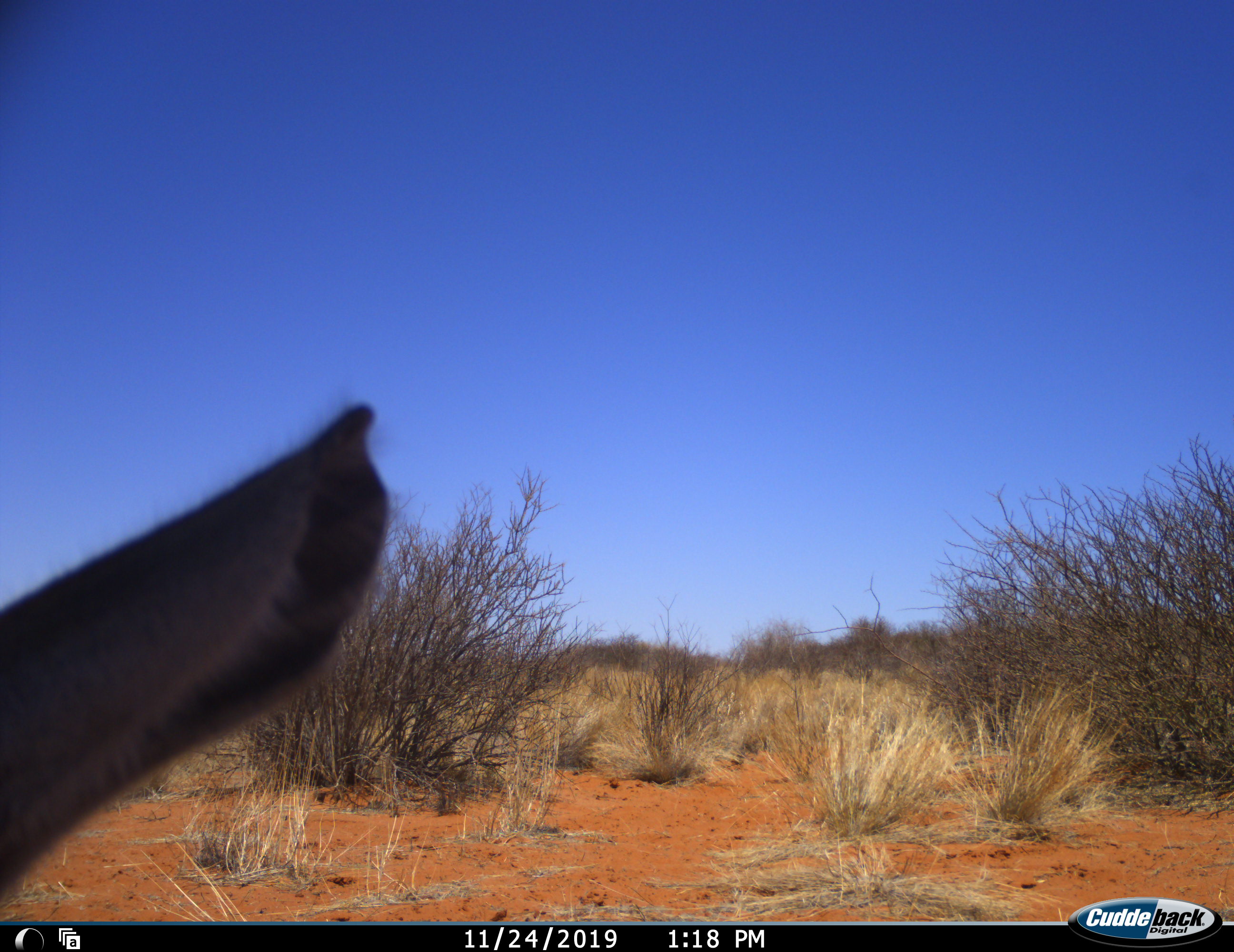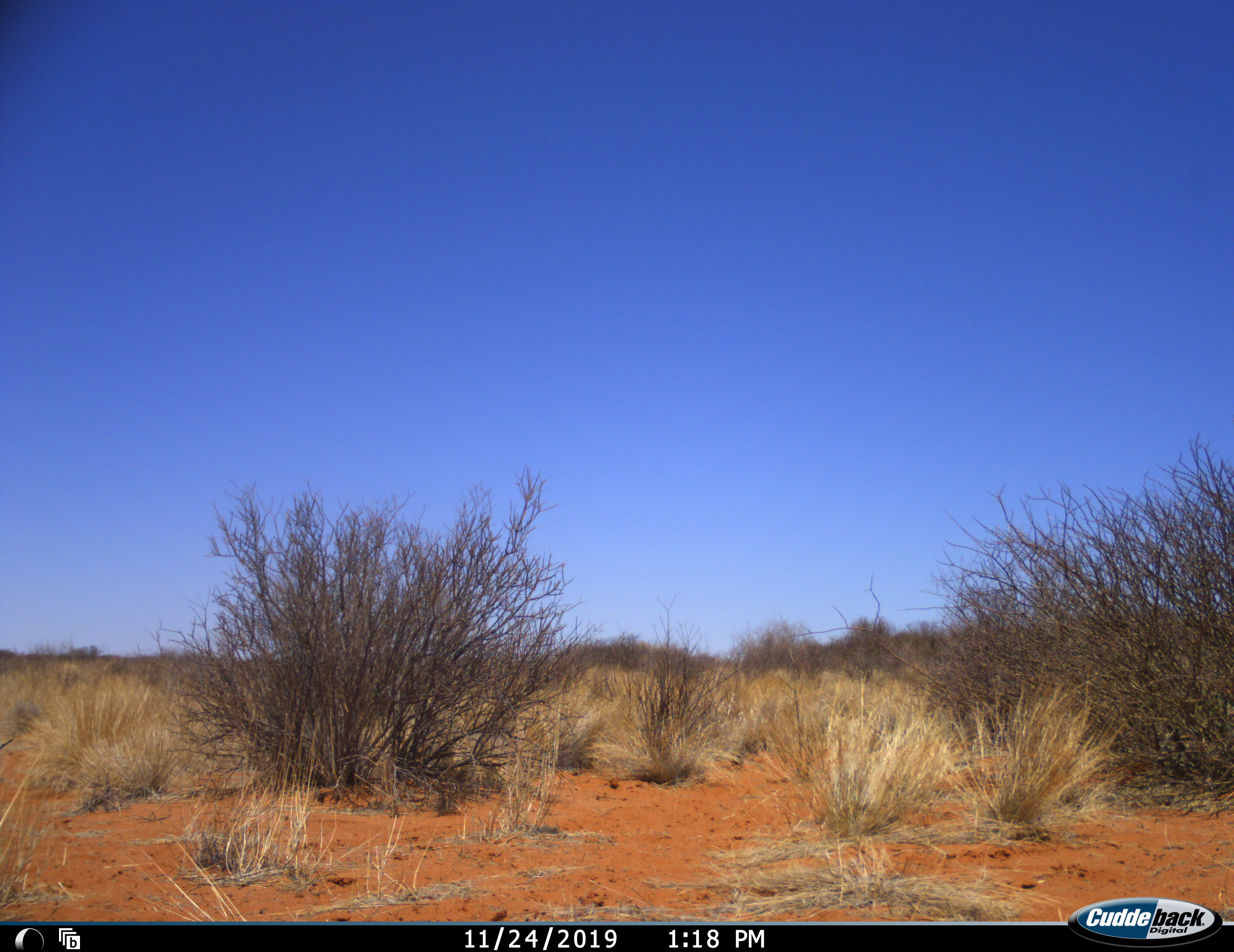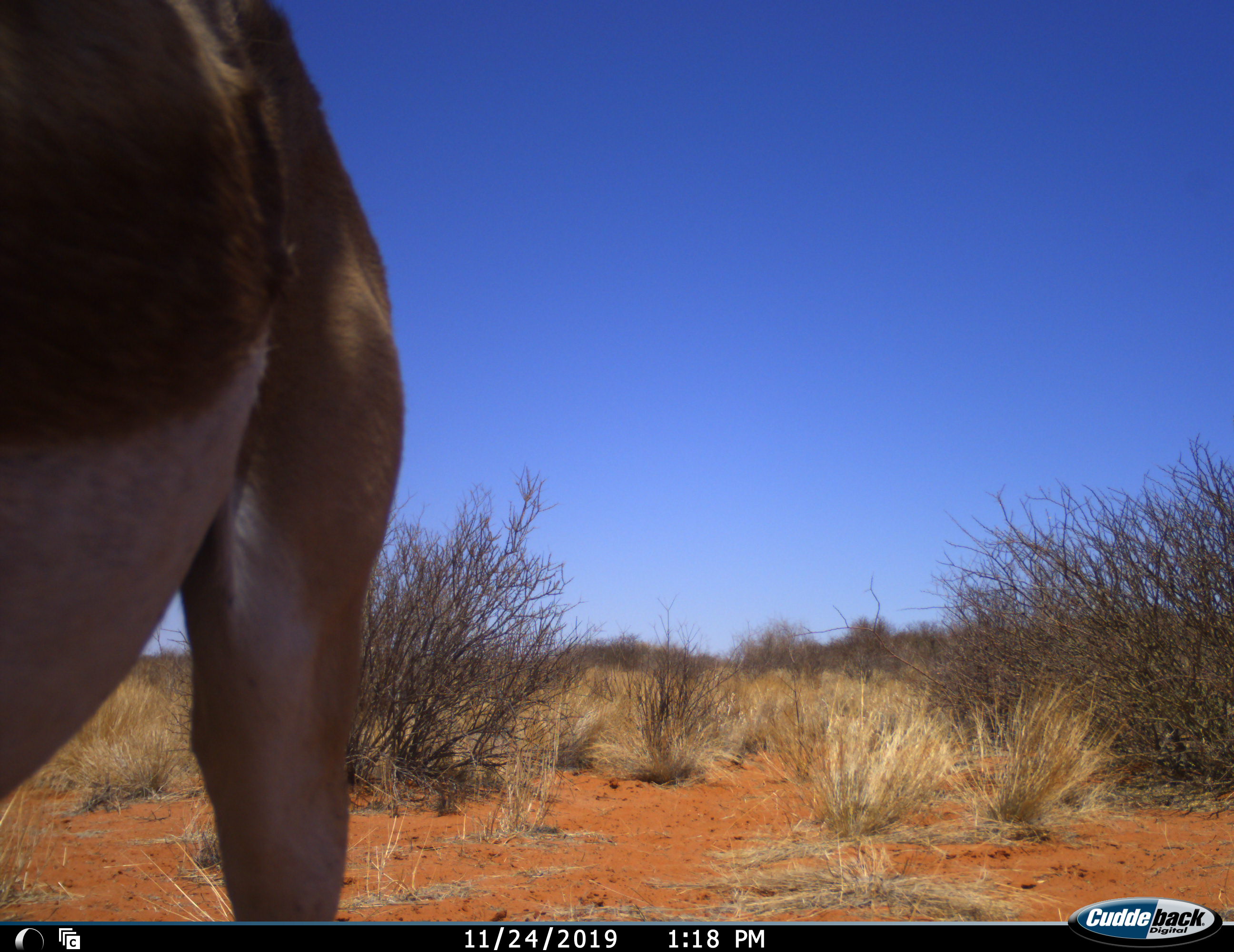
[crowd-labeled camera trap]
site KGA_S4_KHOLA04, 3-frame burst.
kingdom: Animalia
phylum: Chordata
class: Mammalia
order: Artiodactyla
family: Bovidae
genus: Antidorcas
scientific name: Antidorcas marsupialis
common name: springbok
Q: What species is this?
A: Springbok (Antidorcas marsupialis).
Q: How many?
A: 1.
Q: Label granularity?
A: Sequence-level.